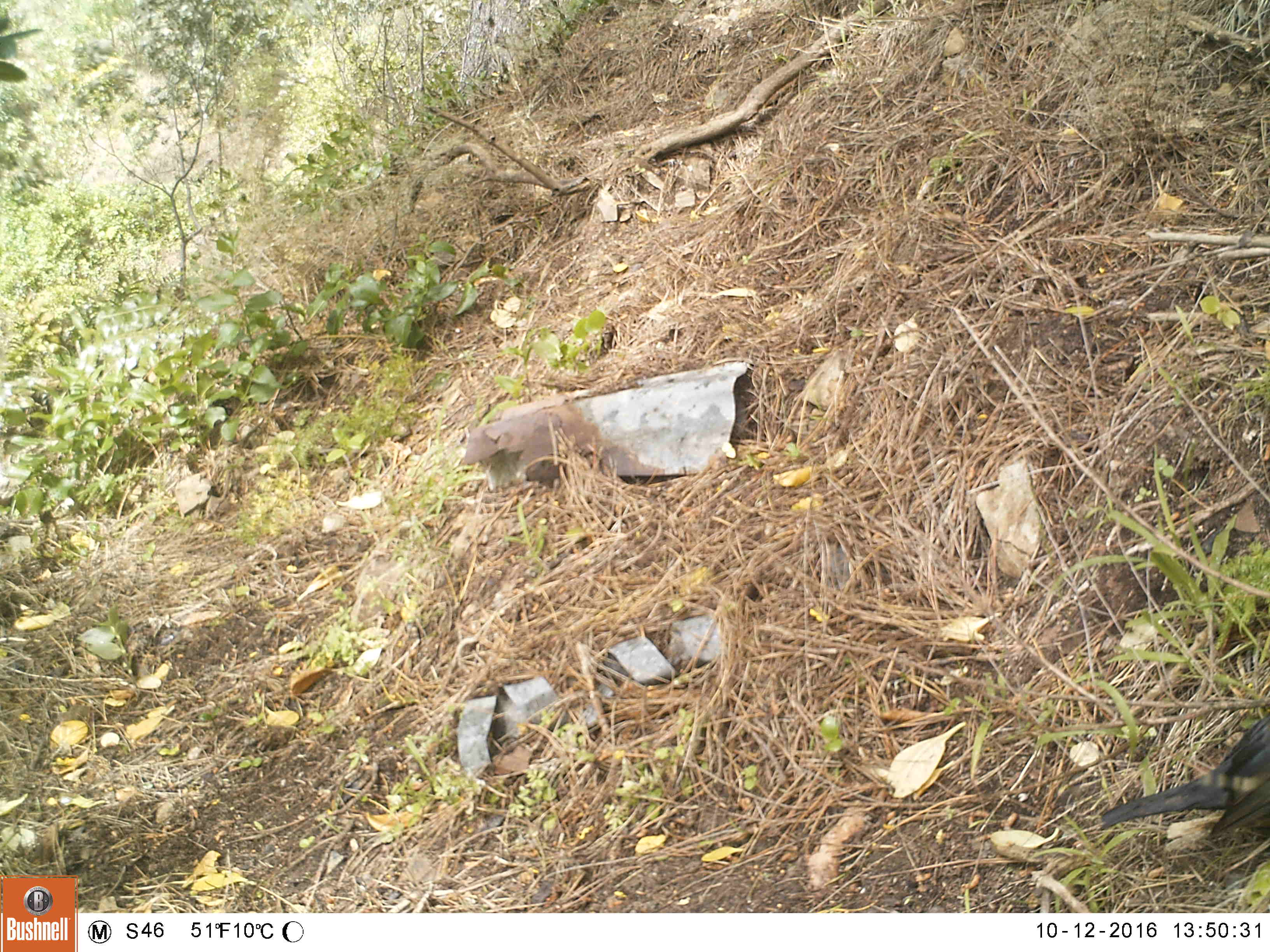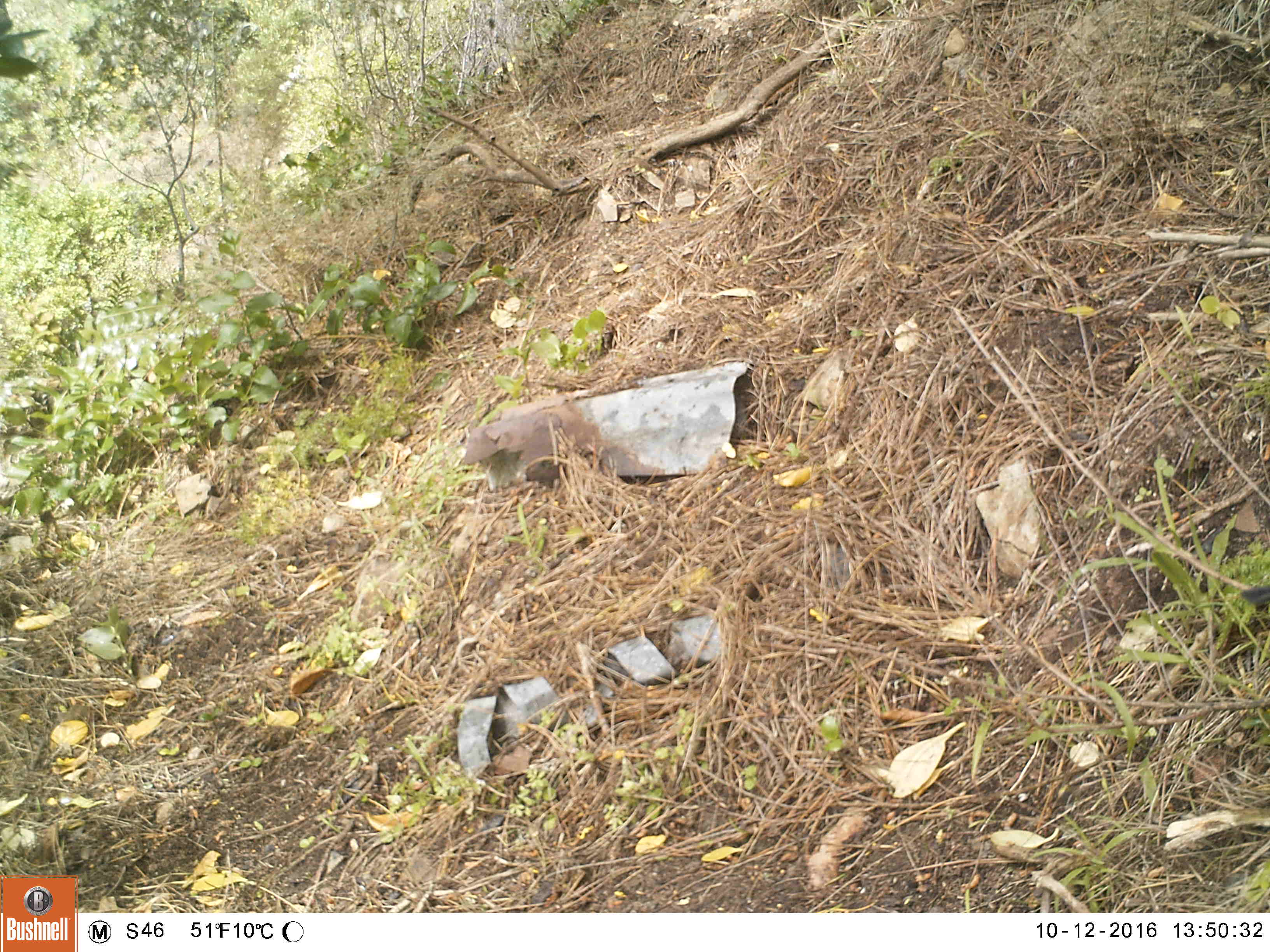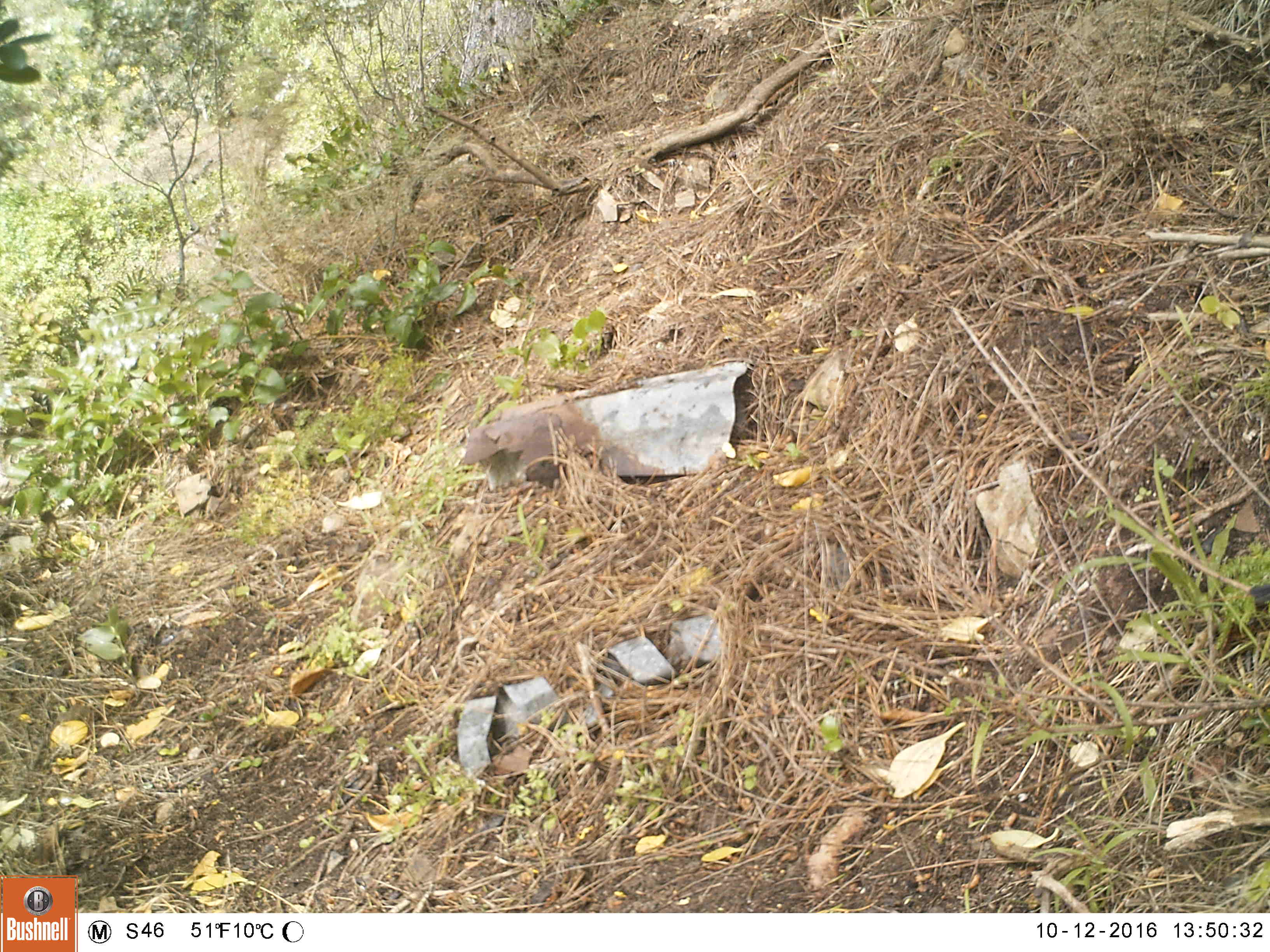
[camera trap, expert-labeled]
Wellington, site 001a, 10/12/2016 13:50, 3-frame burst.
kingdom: Animalia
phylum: Chordata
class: Aves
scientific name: Aves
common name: bird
Bird (Aves).